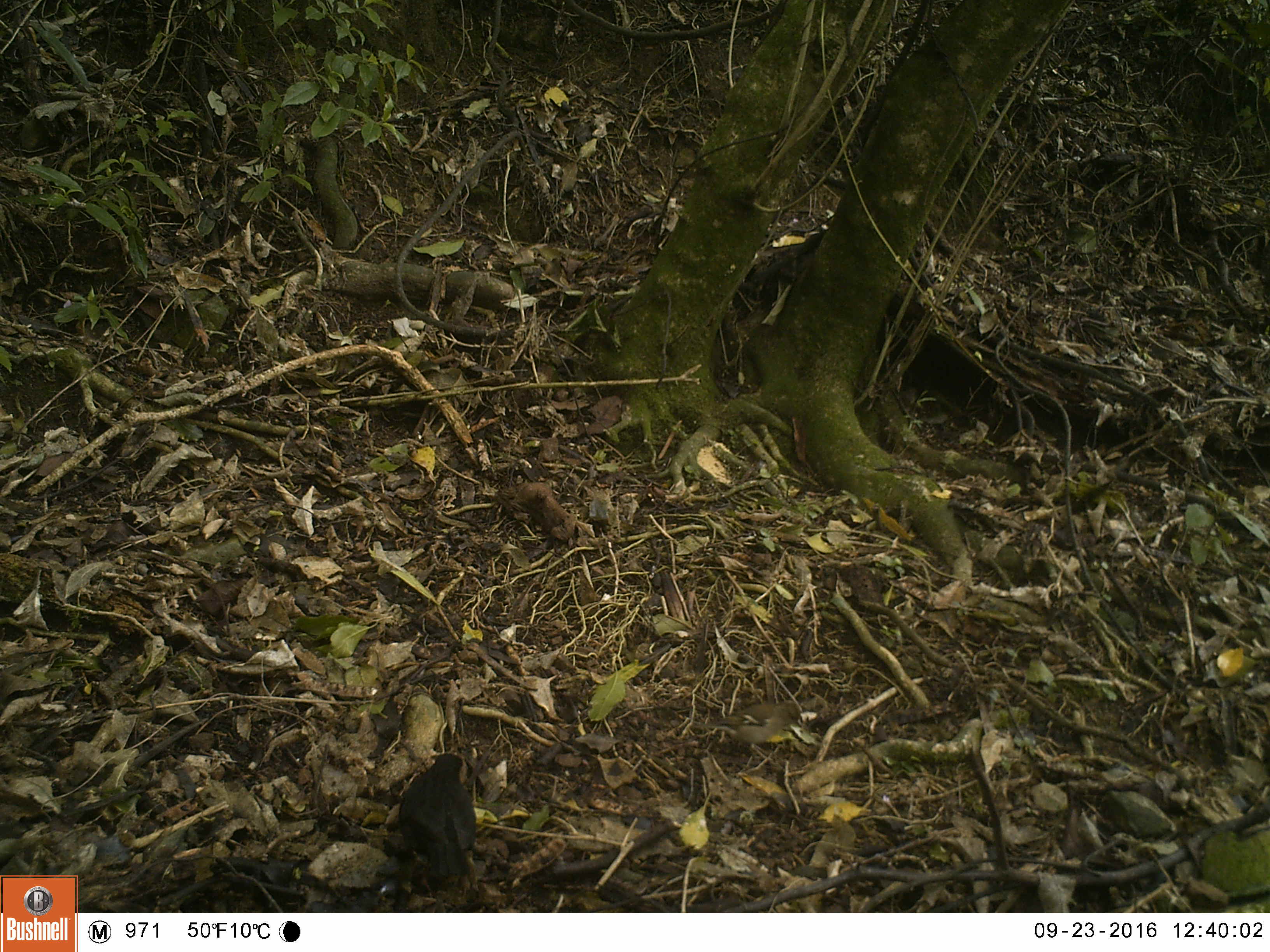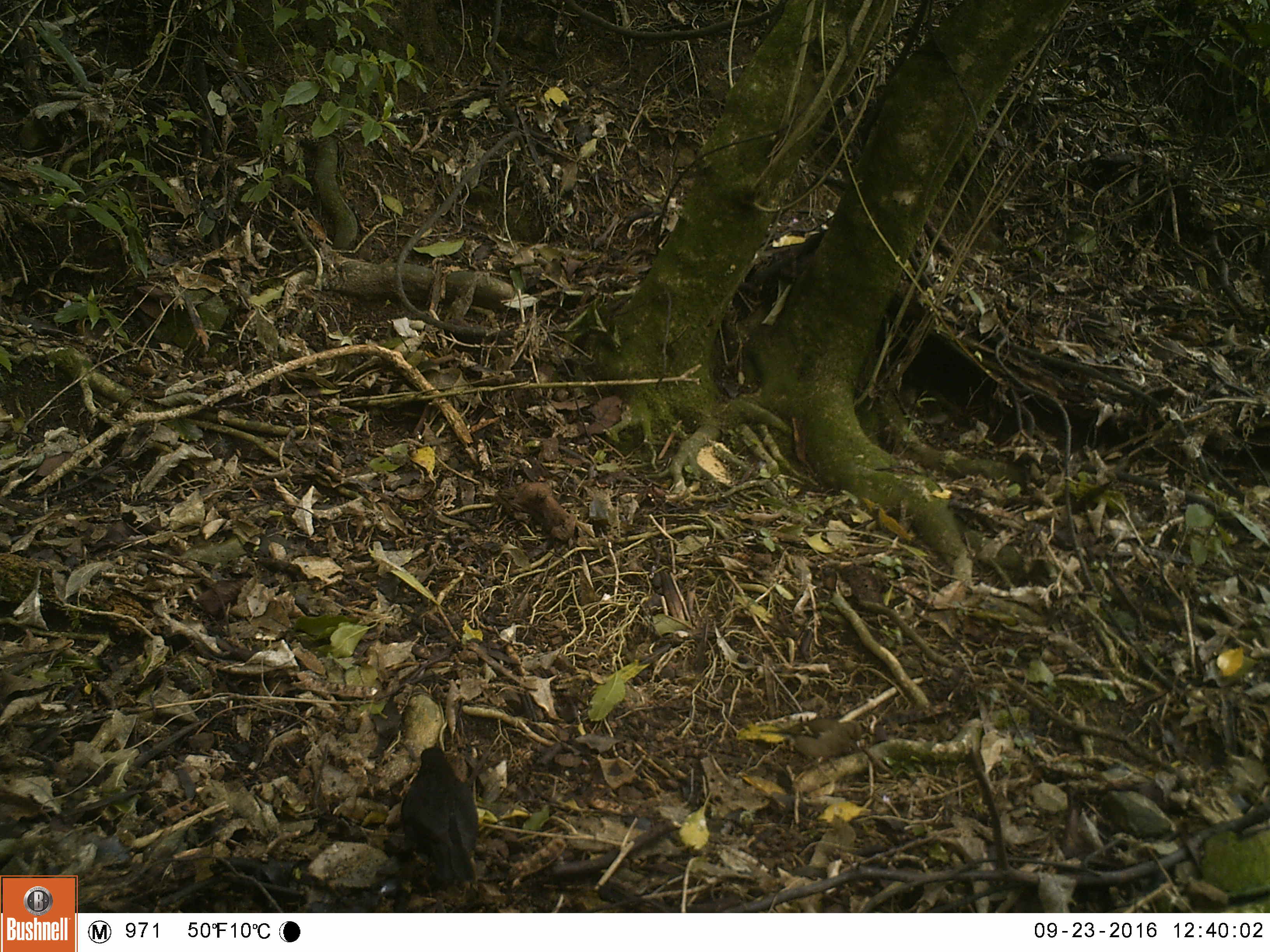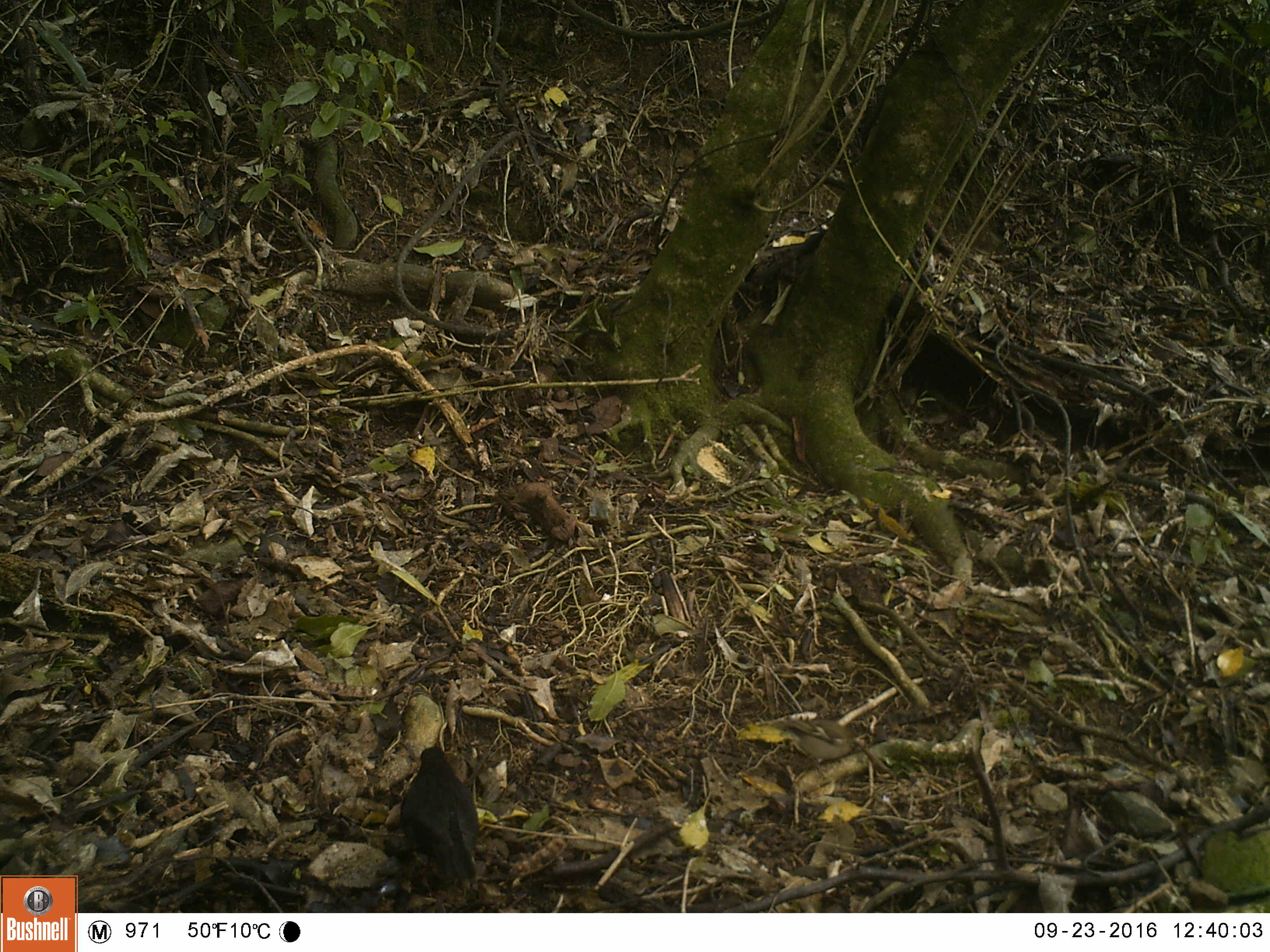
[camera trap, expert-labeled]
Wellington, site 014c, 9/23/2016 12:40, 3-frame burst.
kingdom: Animalia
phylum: Chordata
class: Aves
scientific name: Aves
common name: bird